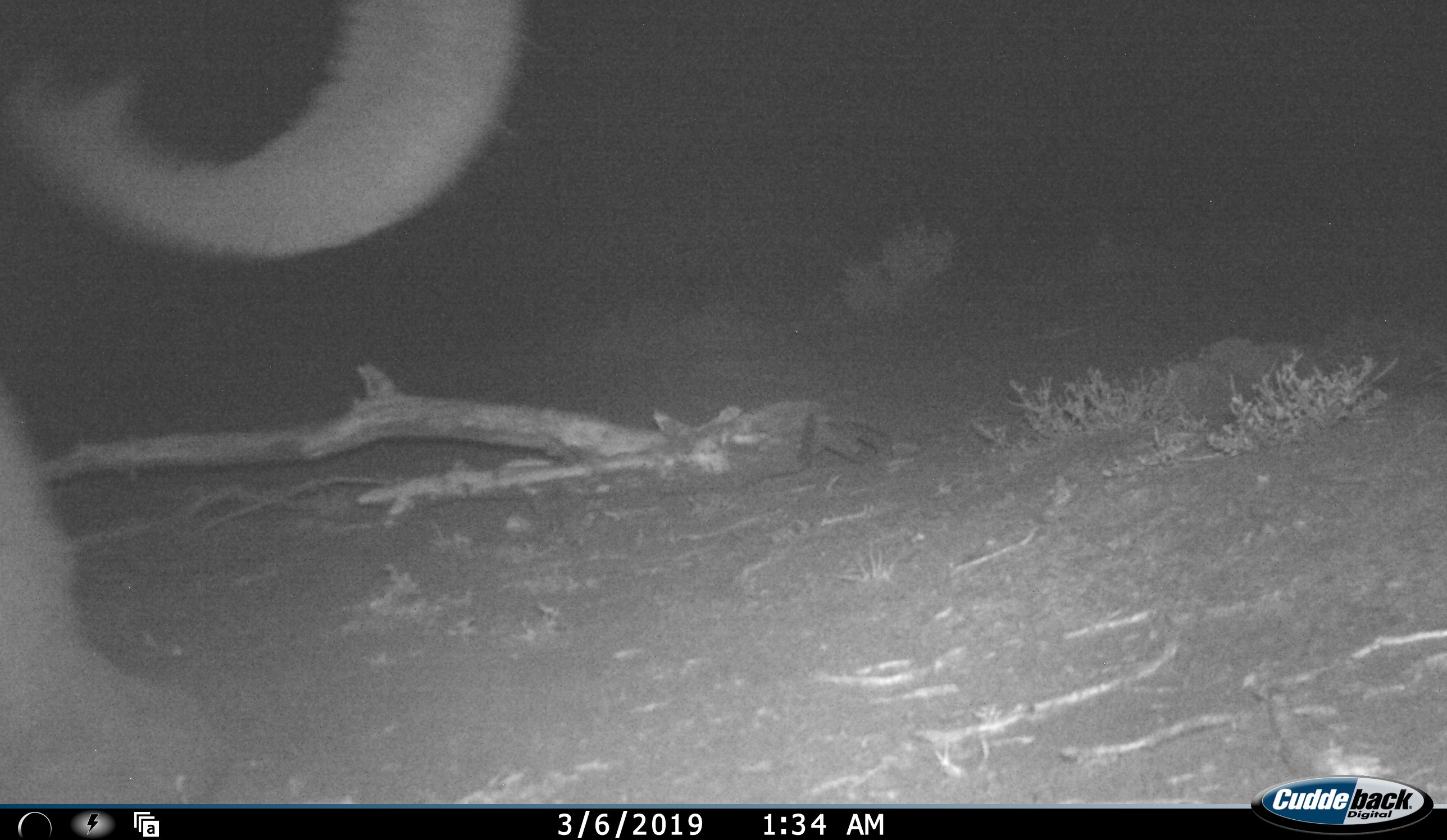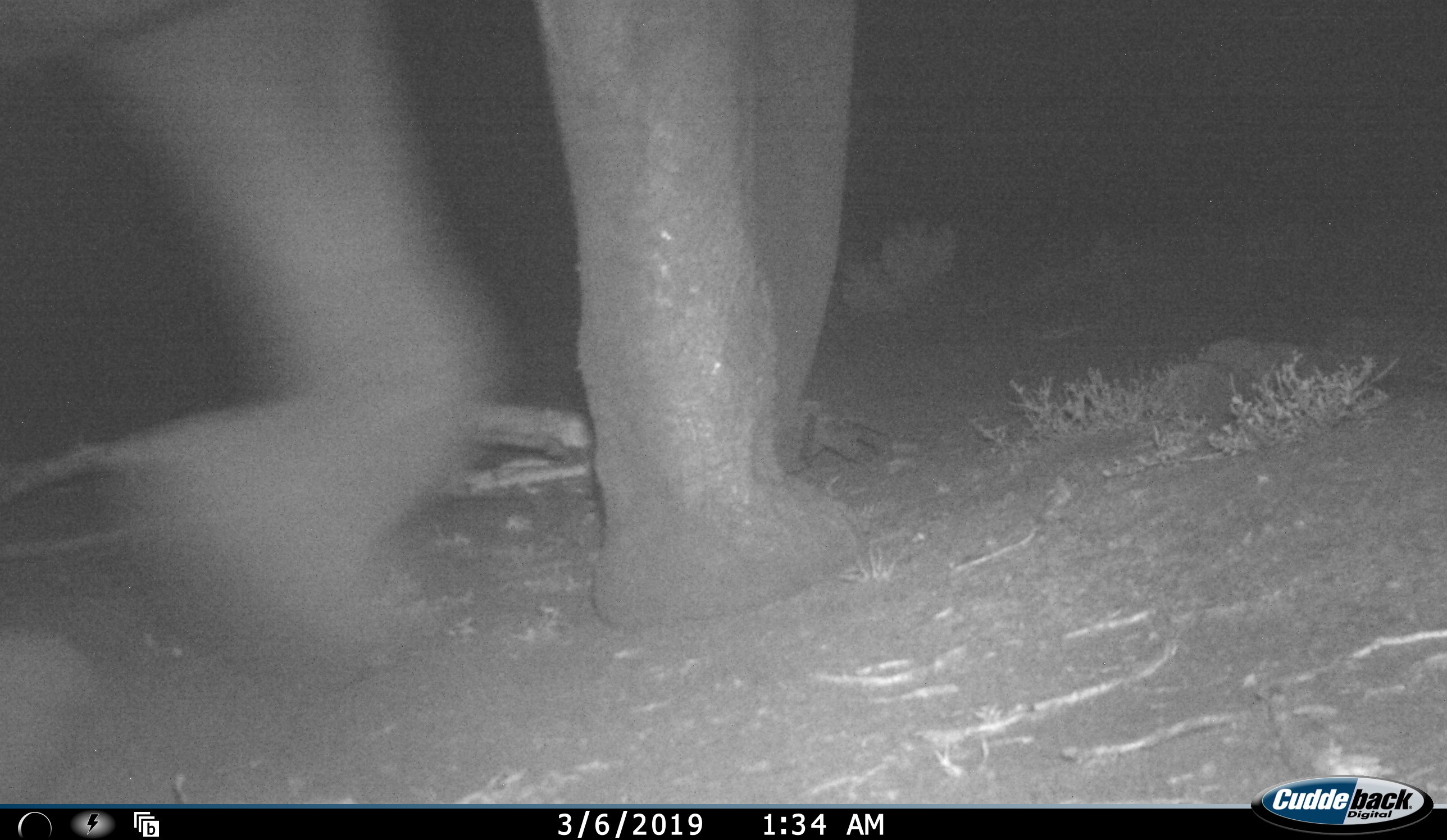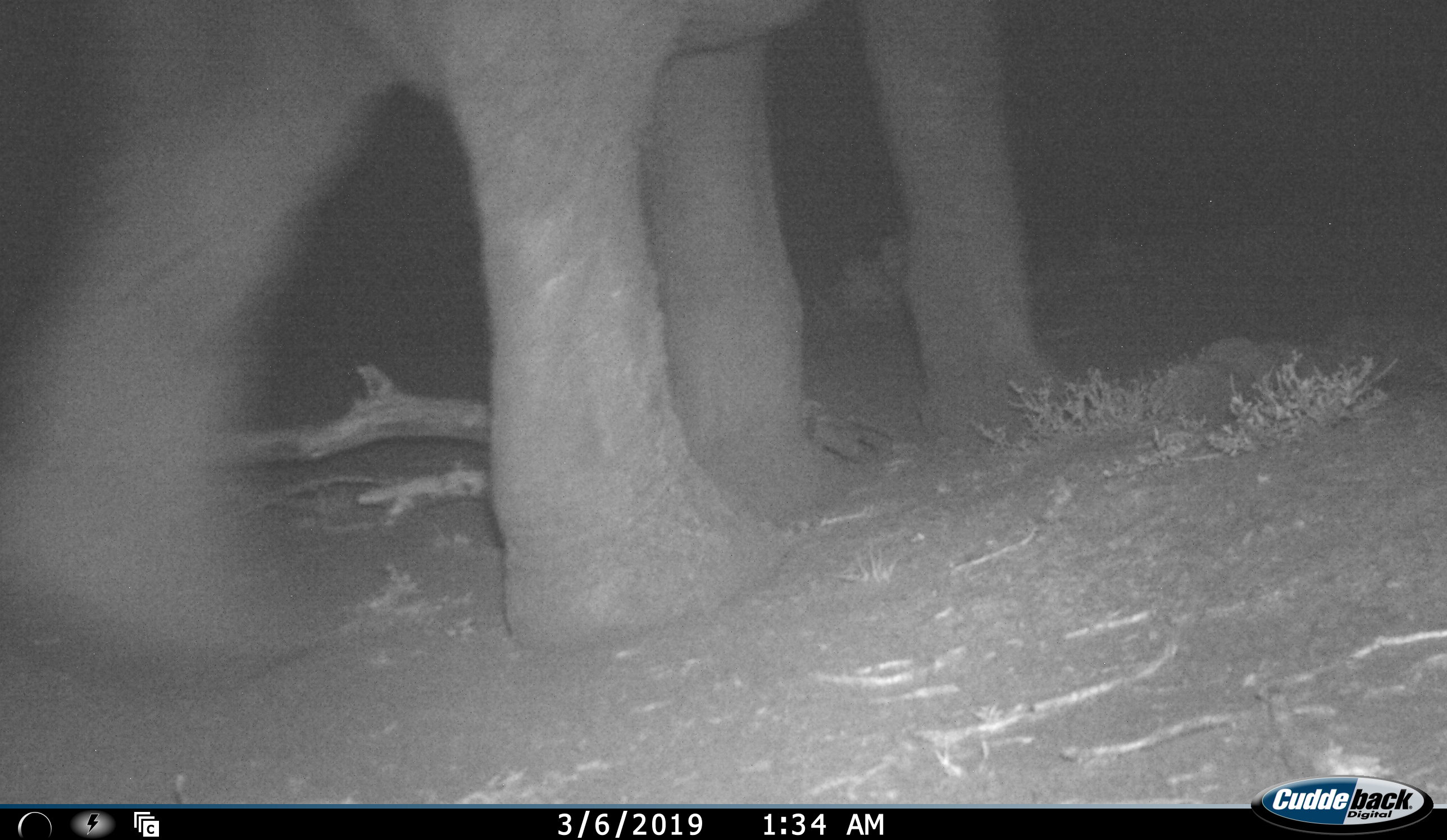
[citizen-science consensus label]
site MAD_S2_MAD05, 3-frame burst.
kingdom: Animalia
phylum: Chordata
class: Mammalia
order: Proboscidea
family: Elephantidae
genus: Loxodonta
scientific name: Loxodonta africana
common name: african bush elephant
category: elephant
Elephant (african bush elephant) (Loxodonta africana), count 1. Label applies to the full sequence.